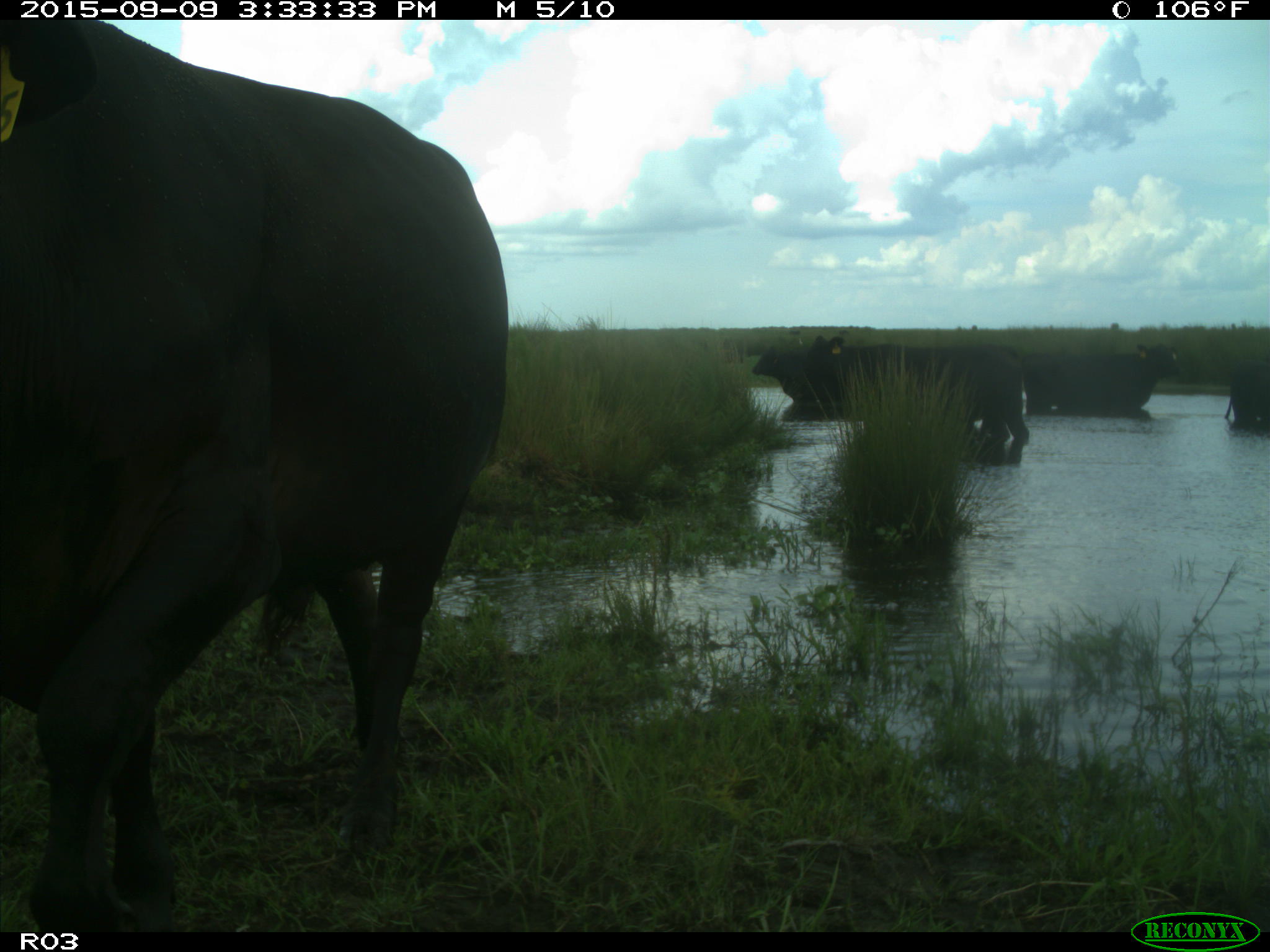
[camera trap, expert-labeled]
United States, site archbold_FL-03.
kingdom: Animalia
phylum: Chordata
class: Mammalia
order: Artiodactyla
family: Bovidae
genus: Bos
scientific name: Bos taurus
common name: domestic cow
Bos taurus (domestic cow).